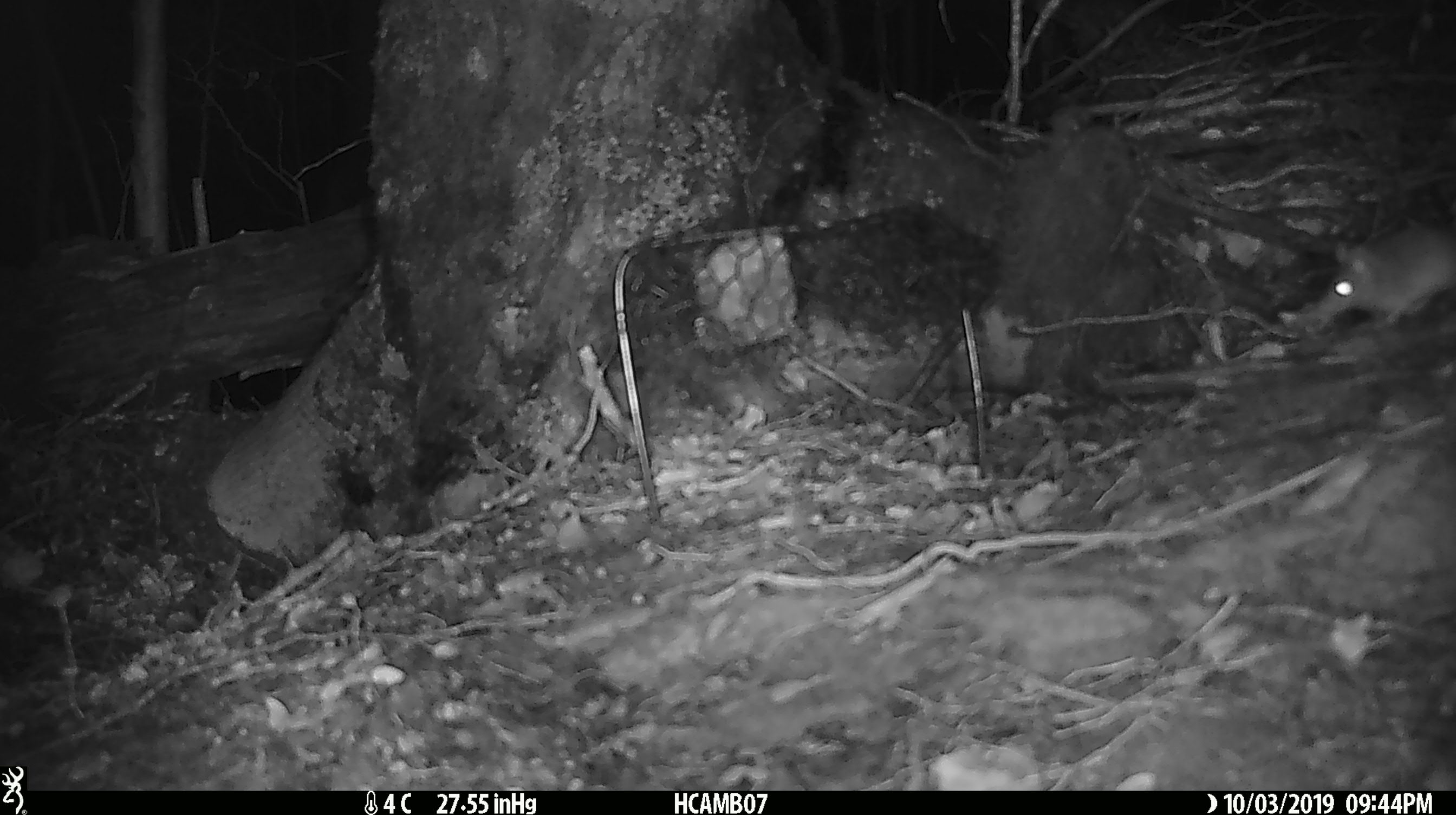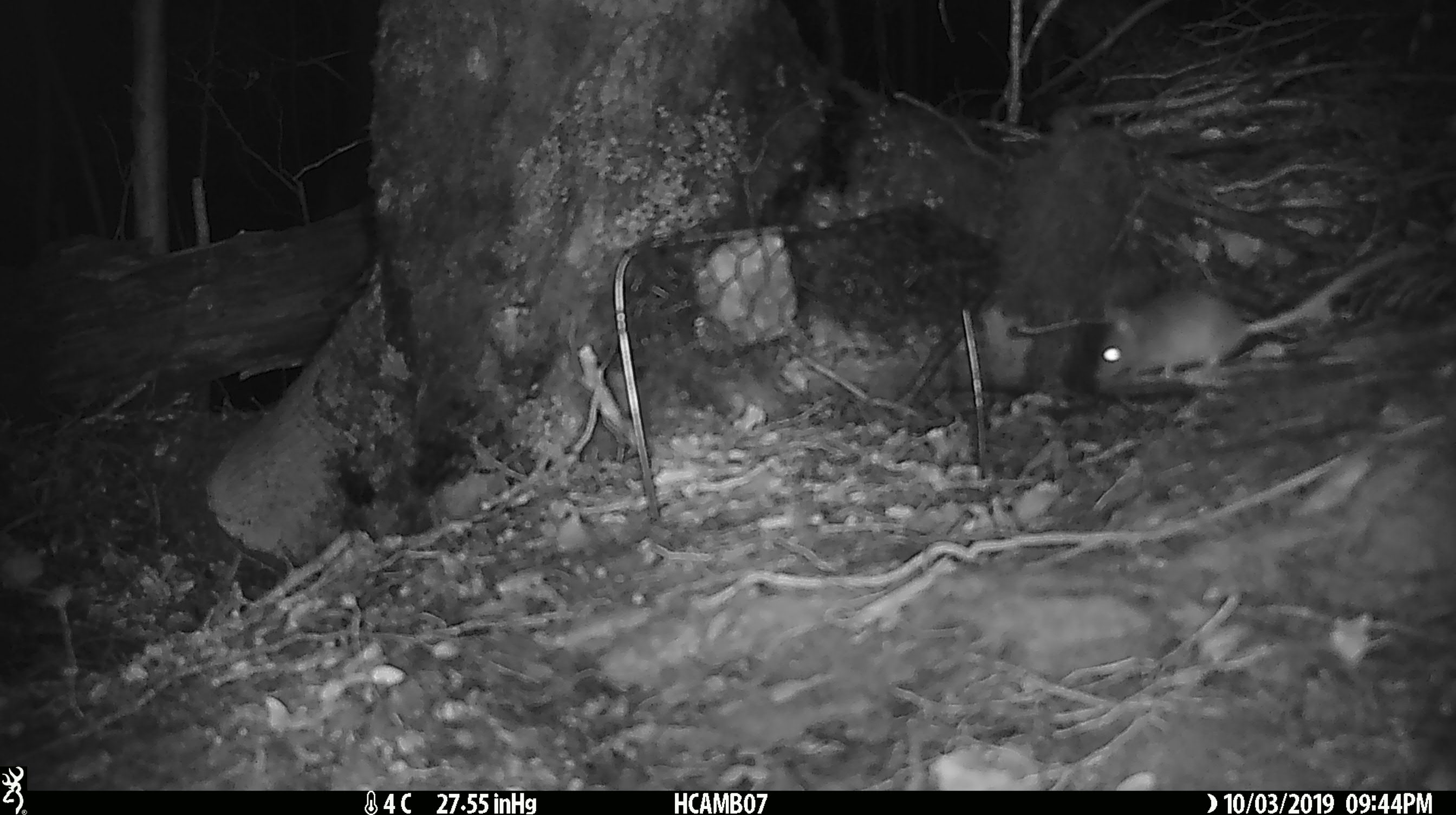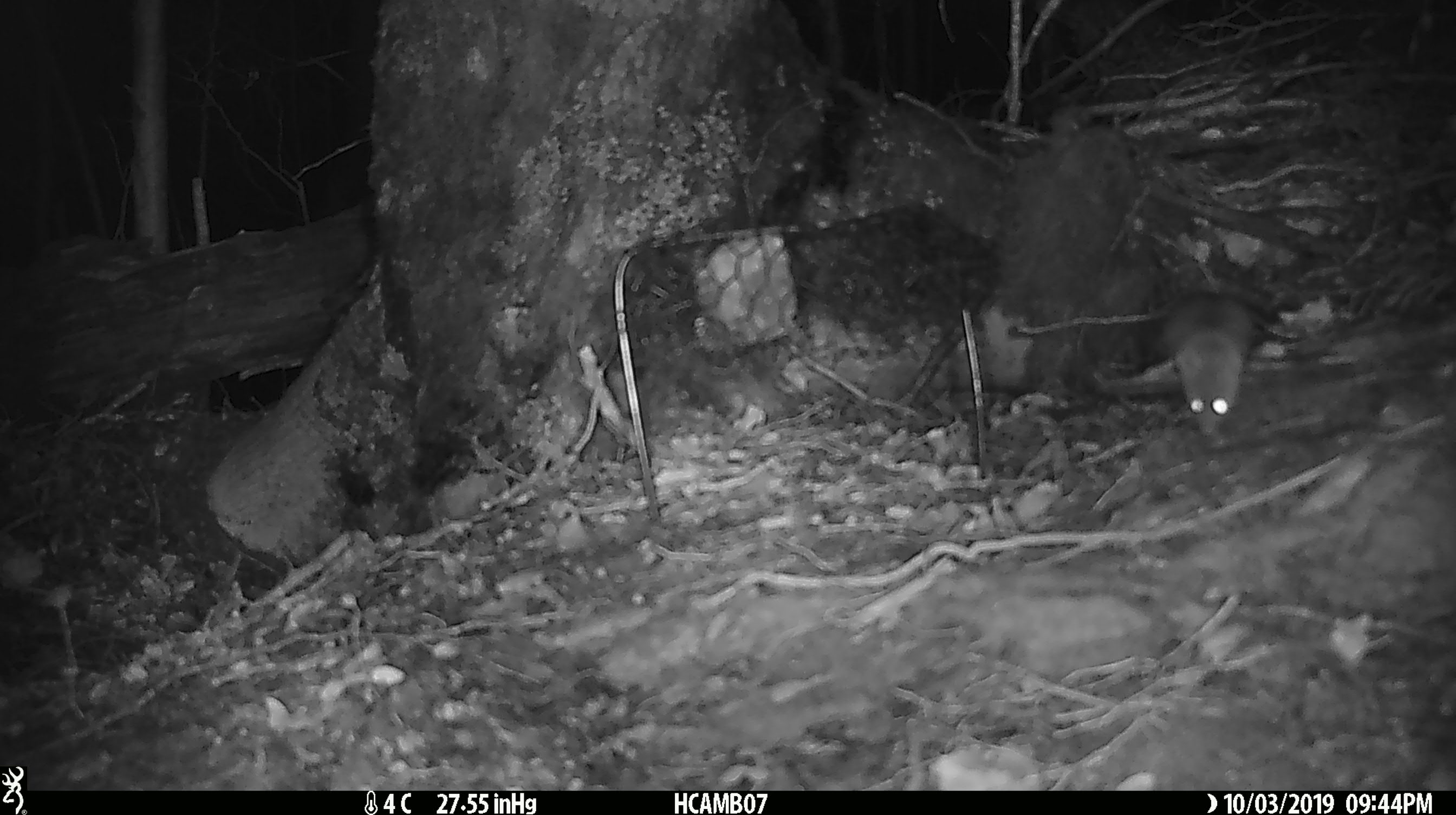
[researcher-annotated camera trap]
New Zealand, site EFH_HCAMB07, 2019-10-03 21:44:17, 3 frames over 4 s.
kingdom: Animalia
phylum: Chordata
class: Mammalia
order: Rodentia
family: Muridae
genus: Mus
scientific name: Mus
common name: mouse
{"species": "mouse (Mus)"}